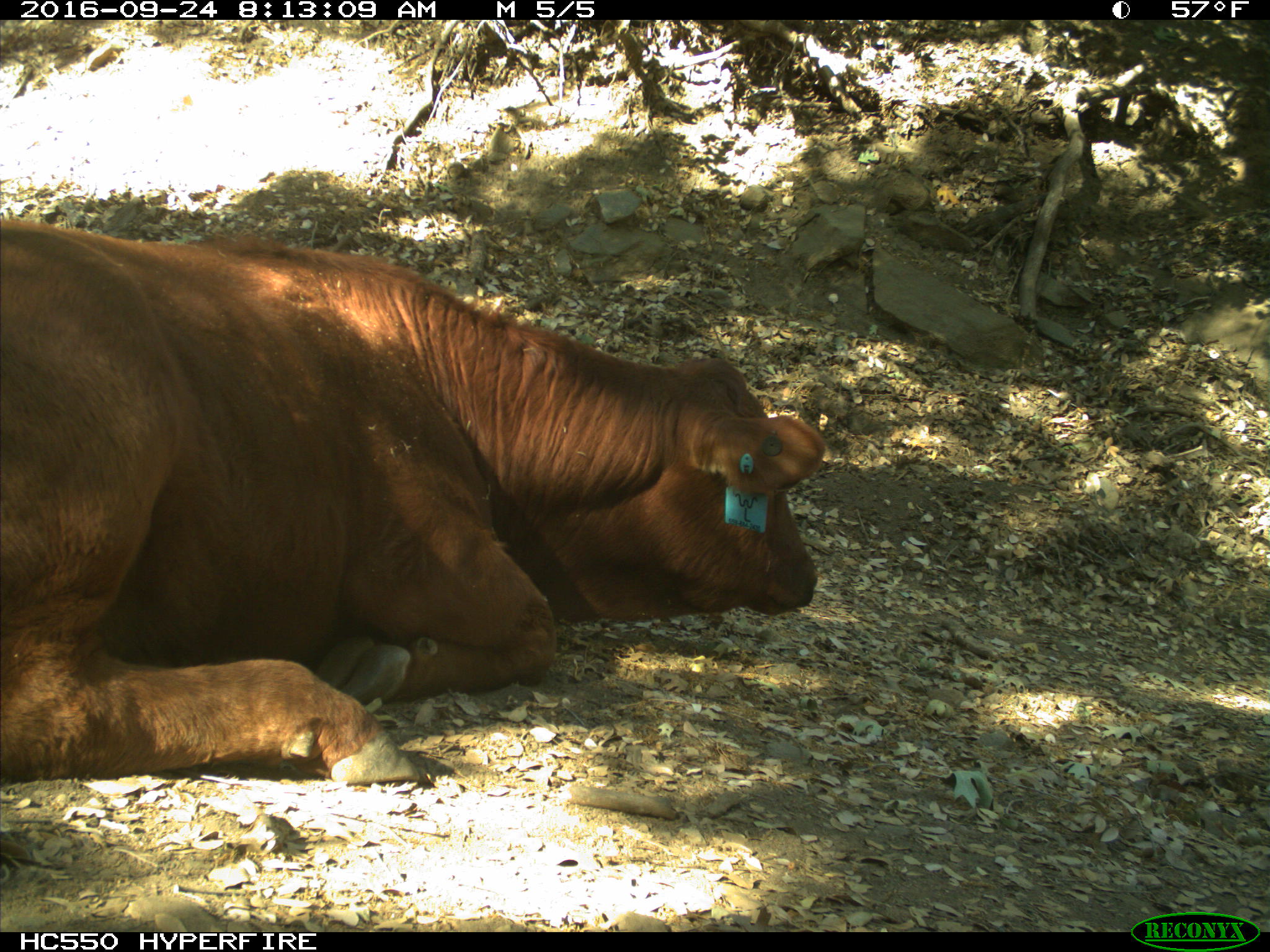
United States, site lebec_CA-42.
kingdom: Animalia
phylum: Chordata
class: Mammalia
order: Artiodactyla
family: Bovidae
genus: Bos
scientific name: Bos taurus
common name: domestic cow